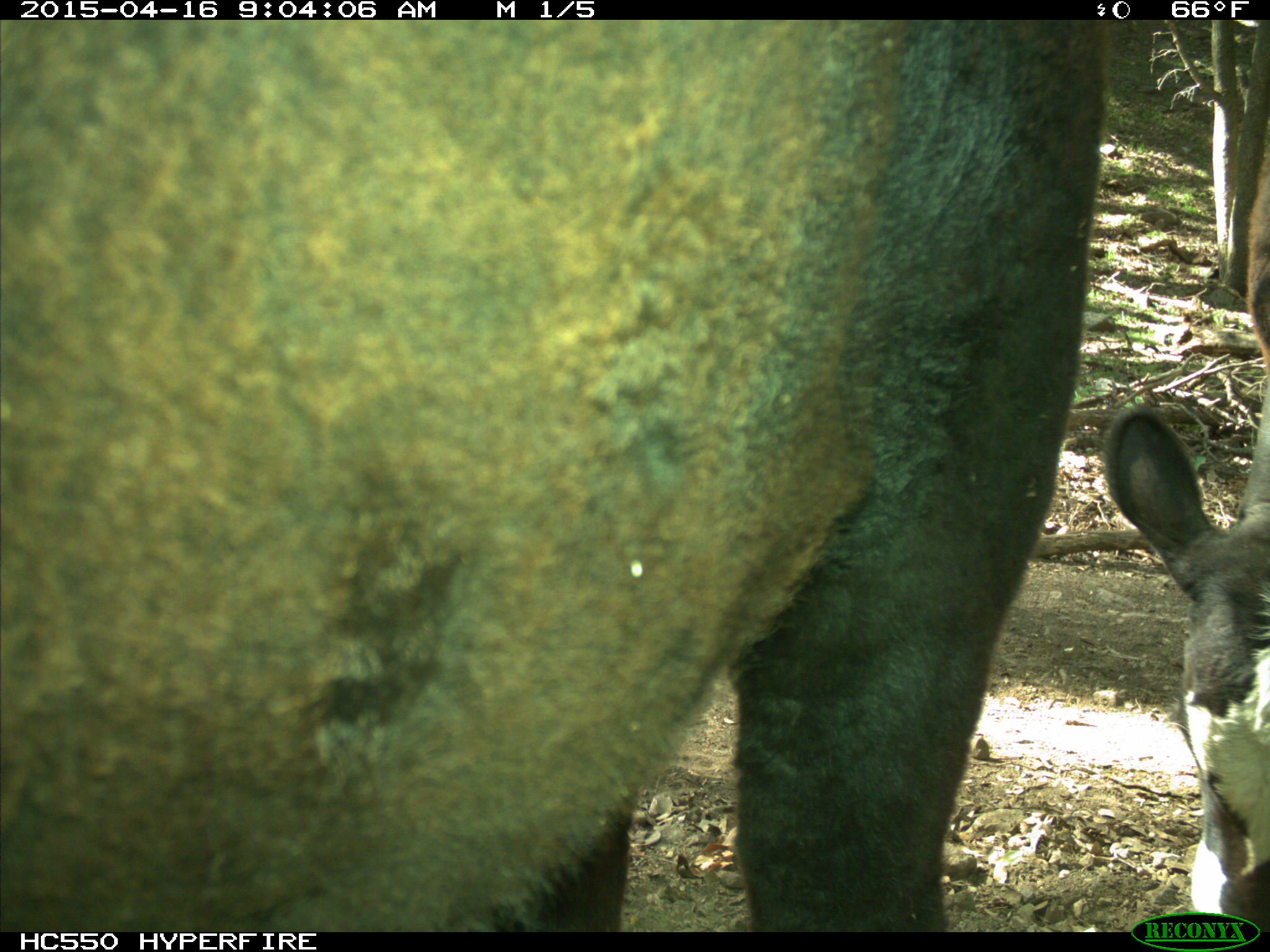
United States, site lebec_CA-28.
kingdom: Animalia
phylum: Chordata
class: Mammalia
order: Artiodactyla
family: Bovidae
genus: Bos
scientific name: Bos taurus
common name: domestic cow